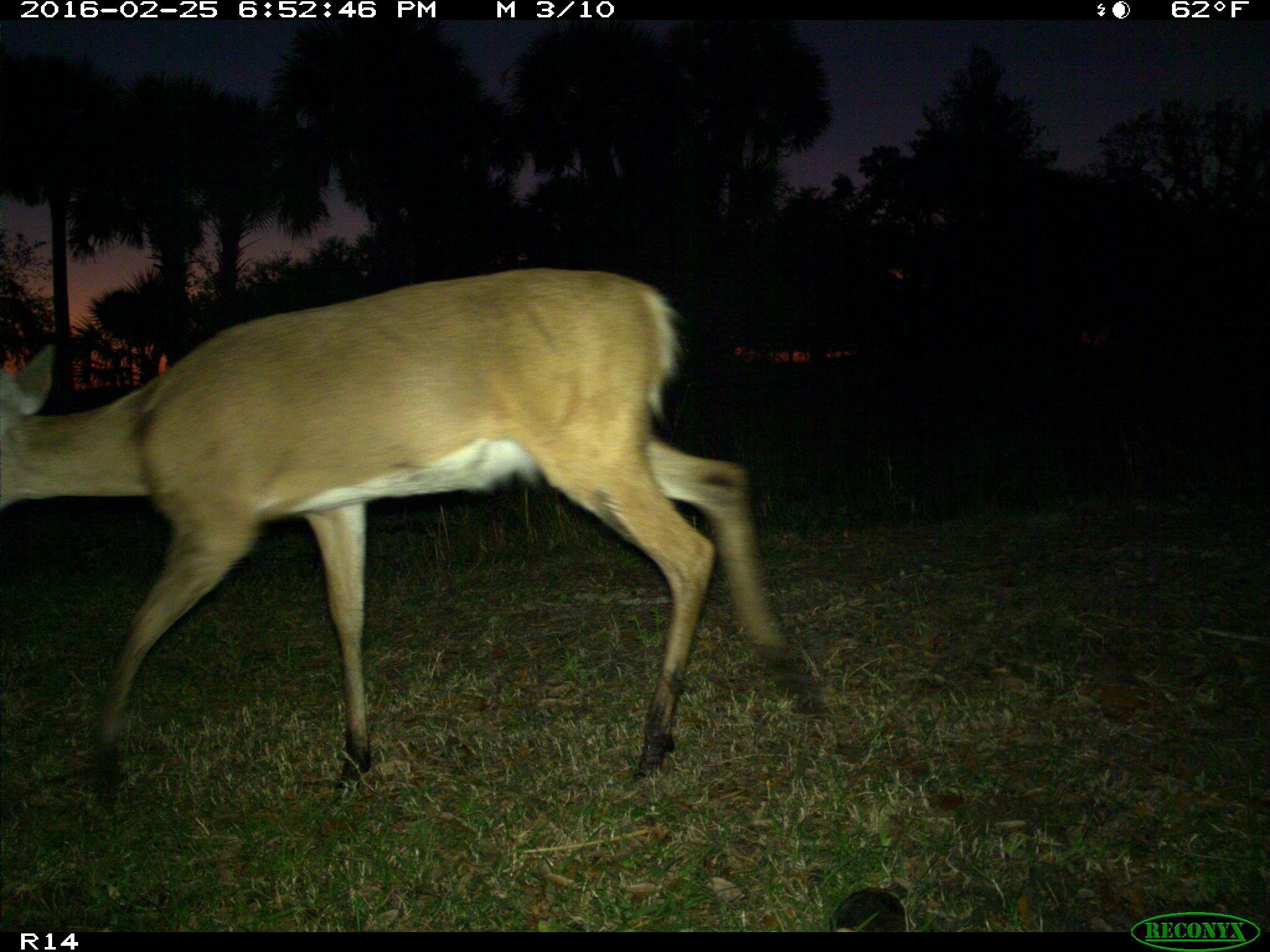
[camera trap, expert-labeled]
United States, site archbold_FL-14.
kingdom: Animalia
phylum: Chordata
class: Mammalia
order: Artiodactyla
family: Cervidae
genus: Odocoileus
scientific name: Odocoileus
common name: deer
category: unidentified deer